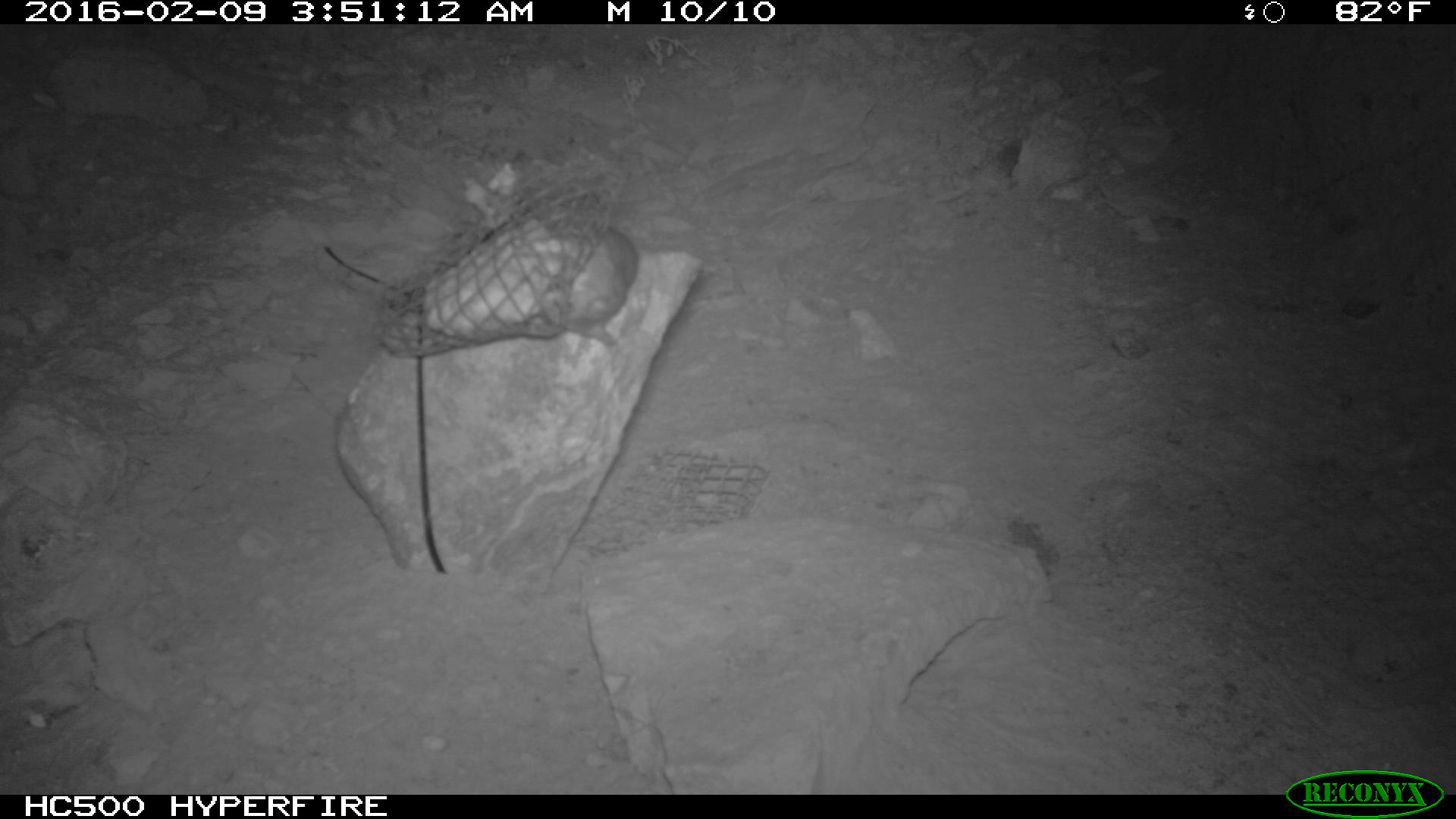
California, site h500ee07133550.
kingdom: Animalia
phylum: Chordata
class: Mammalia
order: Rodentia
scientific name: Rodentia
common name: rodent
Rodent (Rodentia).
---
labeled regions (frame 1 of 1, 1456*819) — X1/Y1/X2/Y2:
rodent: 554/225/638/347